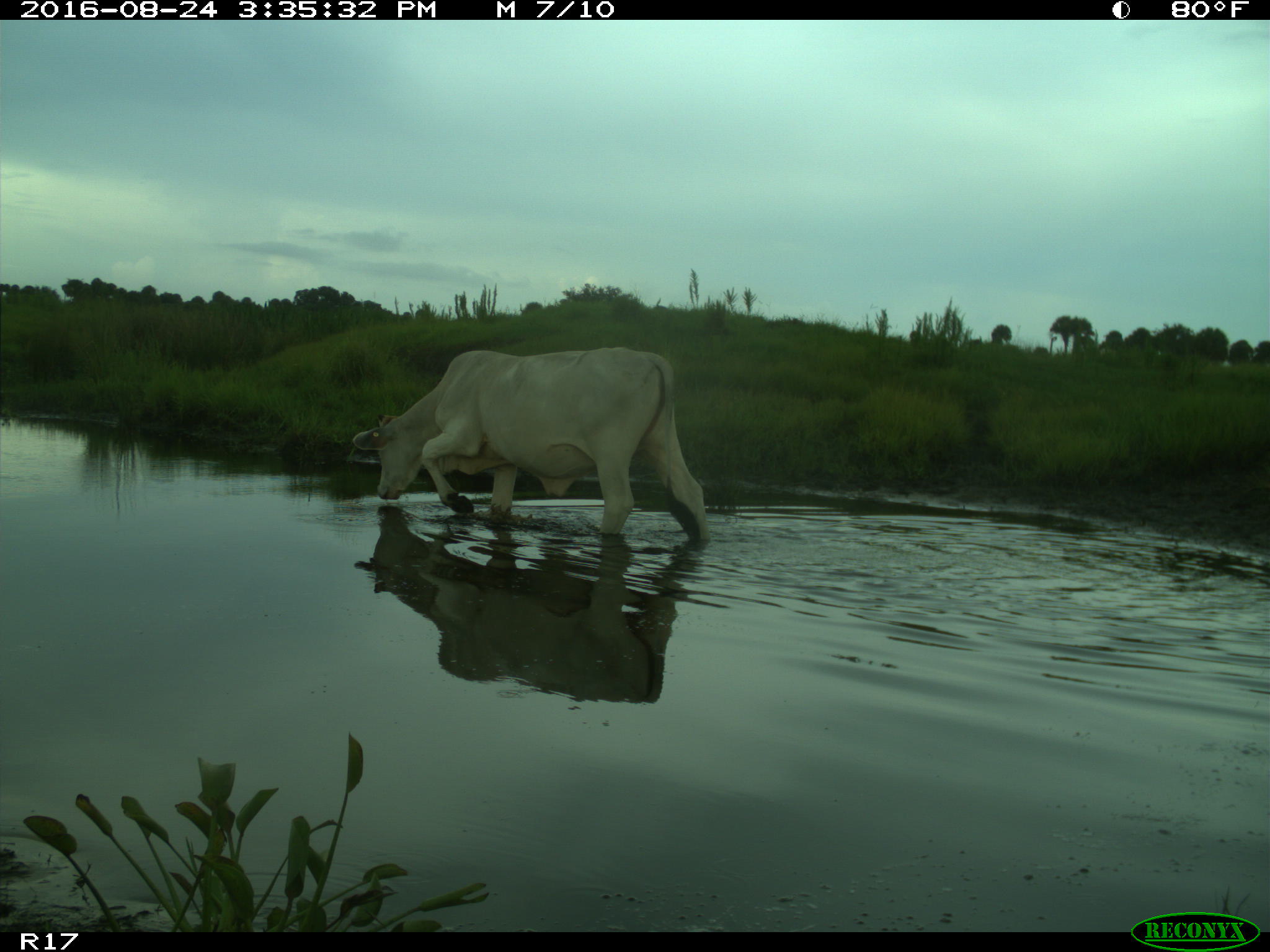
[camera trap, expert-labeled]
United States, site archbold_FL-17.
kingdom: Animalia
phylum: Chordata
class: Mammalia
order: Artiodactyla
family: Bovidae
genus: Bos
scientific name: Bos taurus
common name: domestic cow